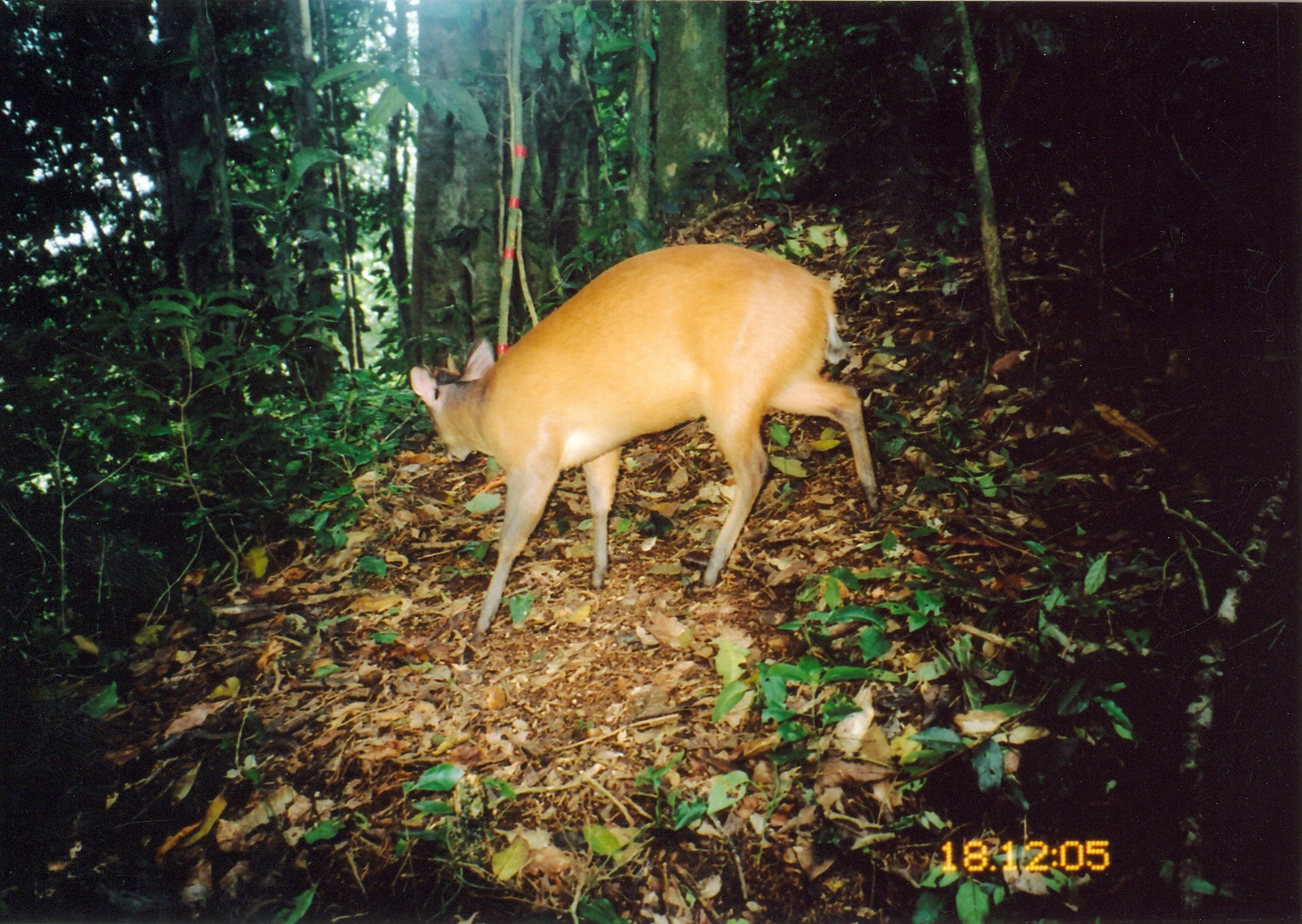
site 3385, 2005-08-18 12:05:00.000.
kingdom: Animalia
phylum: Chordata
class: Mammalia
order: Artiodactyla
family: Bovidae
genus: Cephalophus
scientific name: Cephalophus harveyi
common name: harvey's duiker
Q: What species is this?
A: Cephalophus harveyi (harvey's duiker).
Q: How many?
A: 1.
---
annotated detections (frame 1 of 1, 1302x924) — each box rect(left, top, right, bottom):
cephalophus harveyi: rect(408, 241, 881, 648)